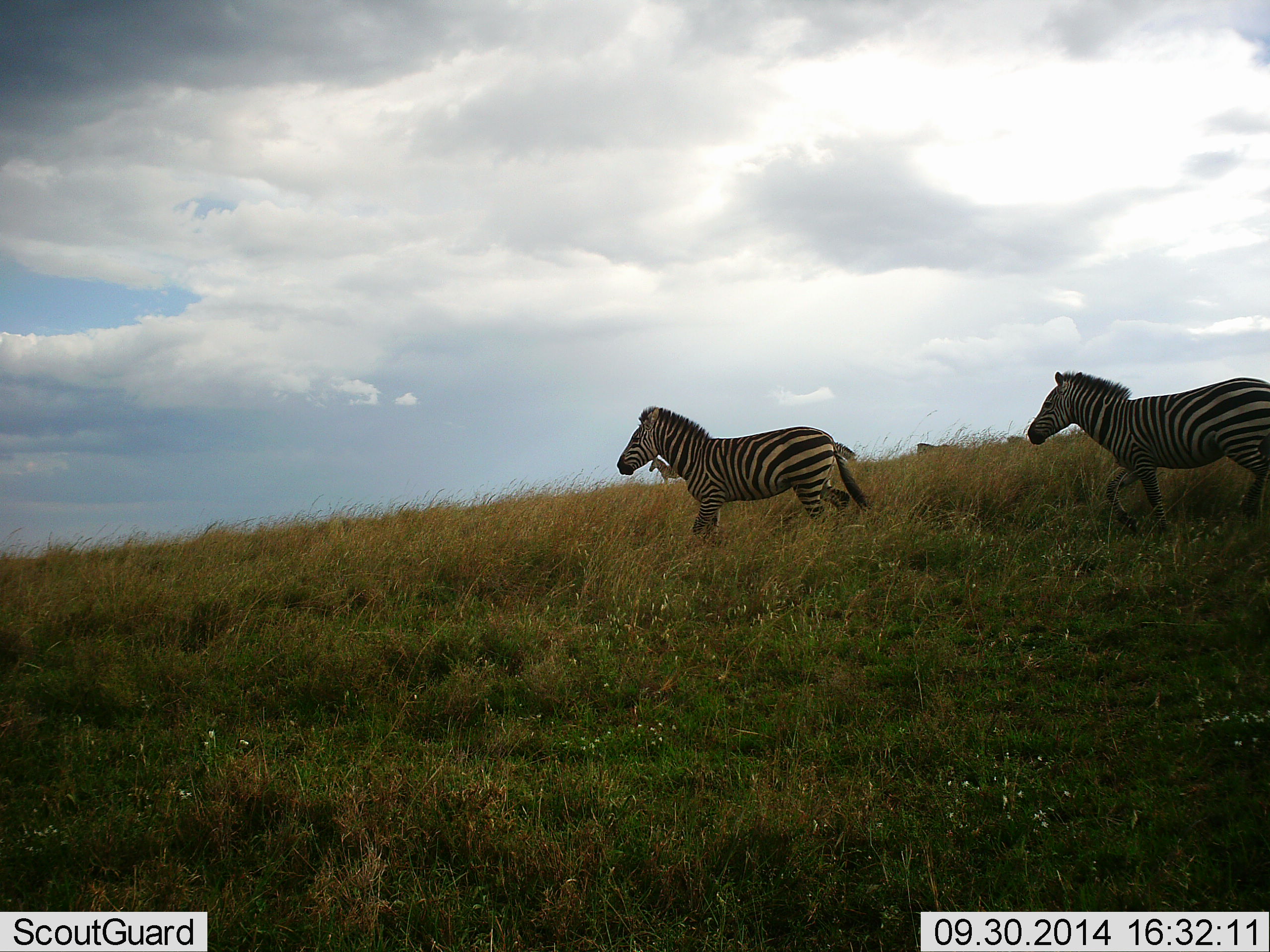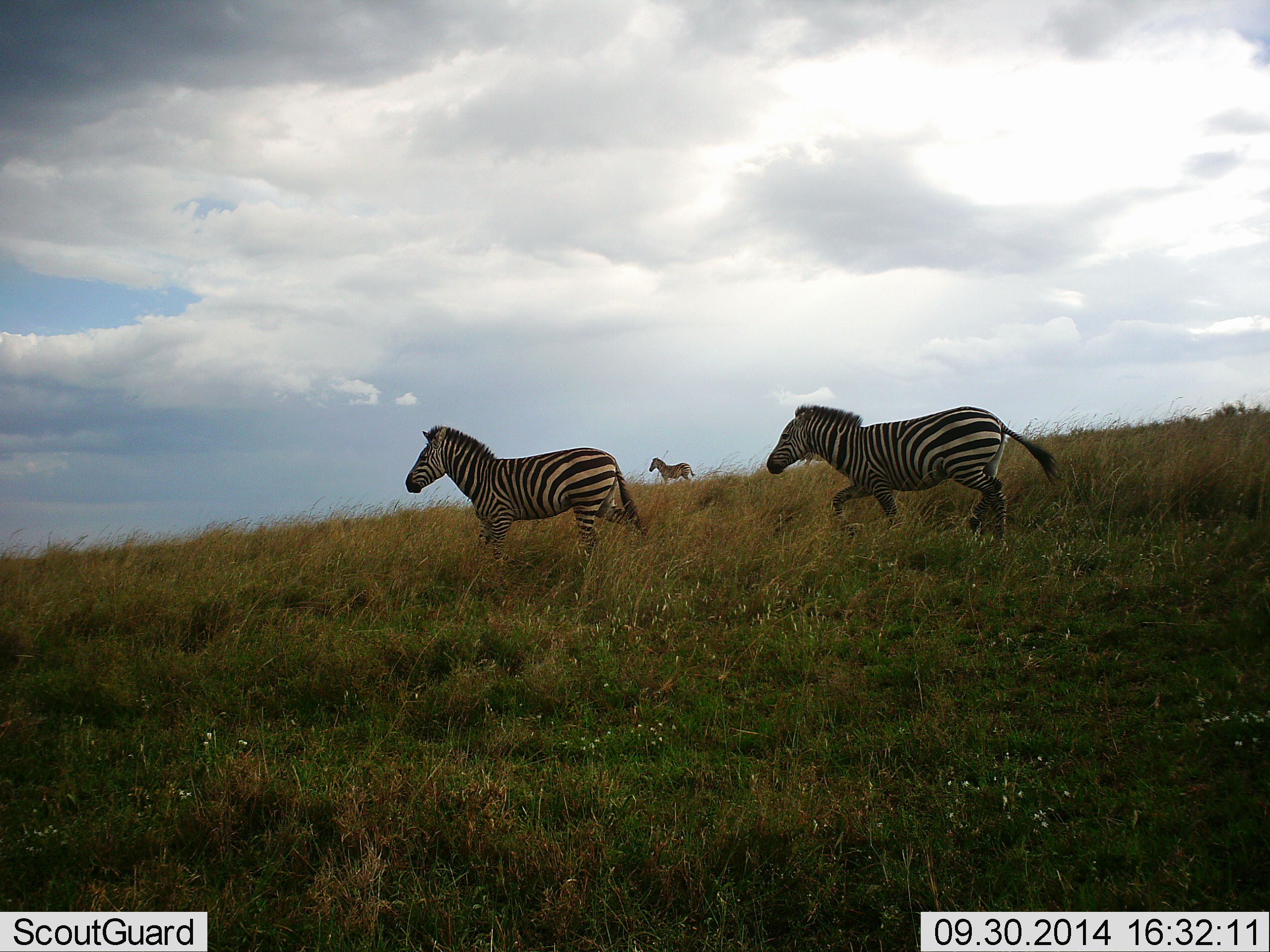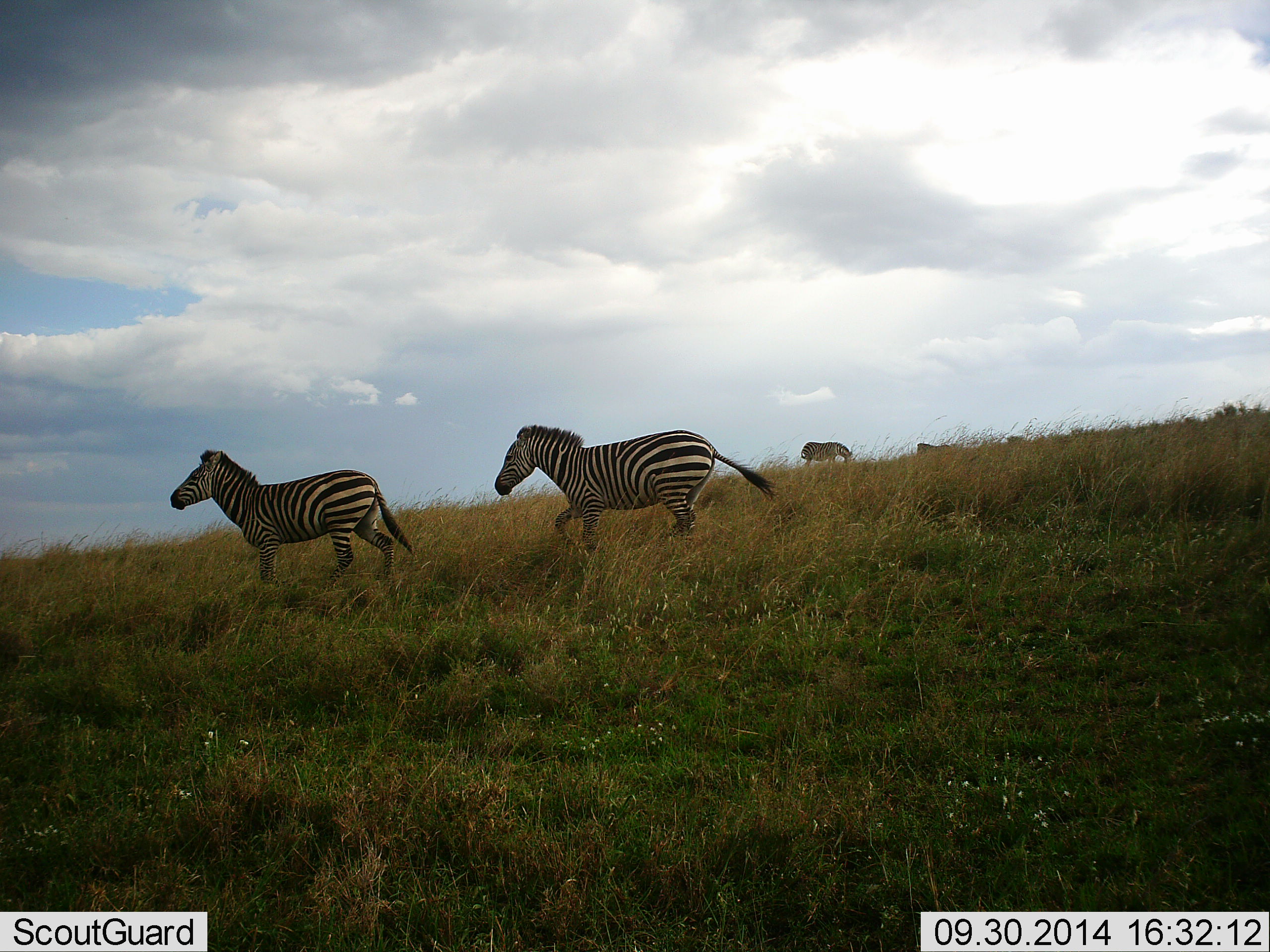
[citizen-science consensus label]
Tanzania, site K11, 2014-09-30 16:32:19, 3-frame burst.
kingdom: Animalia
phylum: Chordata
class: Mammalia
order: Perissodactyla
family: Equidae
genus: Equus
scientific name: Equus quagga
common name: plains zebra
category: zebra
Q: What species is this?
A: Zebra (plains zebra) (Equus quagga).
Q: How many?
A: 3.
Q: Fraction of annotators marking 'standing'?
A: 23%.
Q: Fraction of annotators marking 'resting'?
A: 0%.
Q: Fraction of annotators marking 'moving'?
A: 100%.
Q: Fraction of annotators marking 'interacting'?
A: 0%.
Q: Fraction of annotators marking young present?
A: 0%.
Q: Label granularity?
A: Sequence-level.